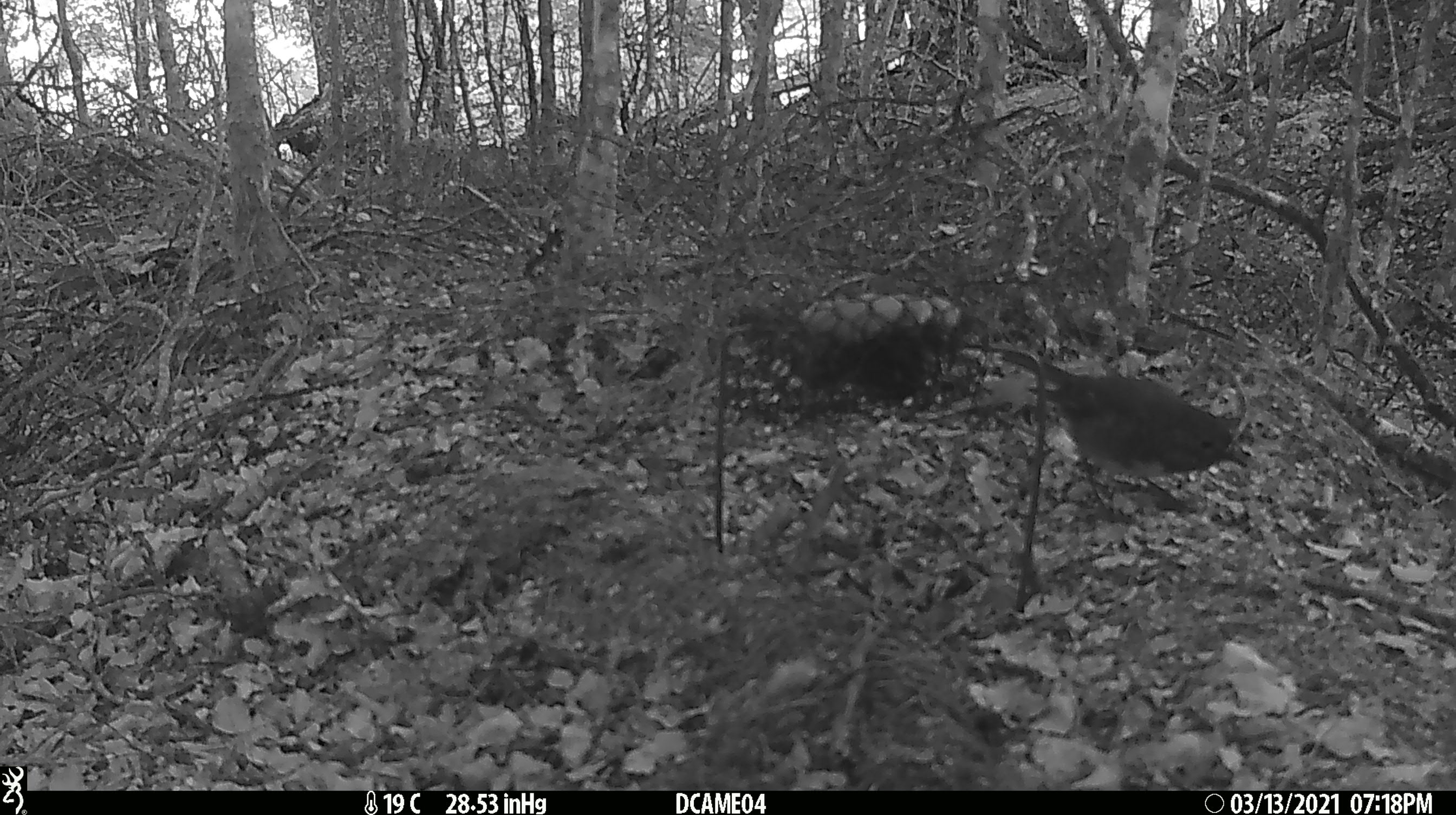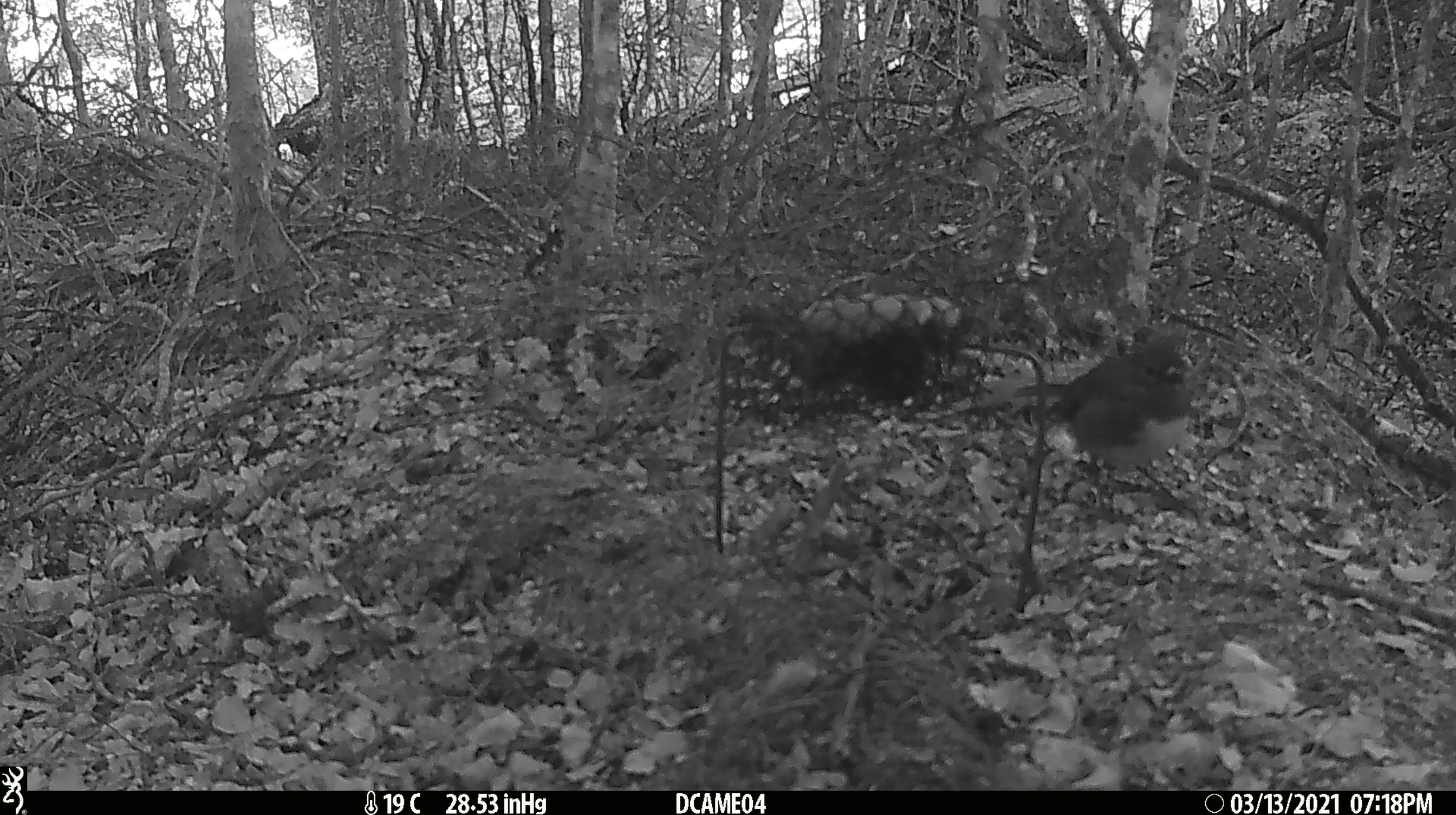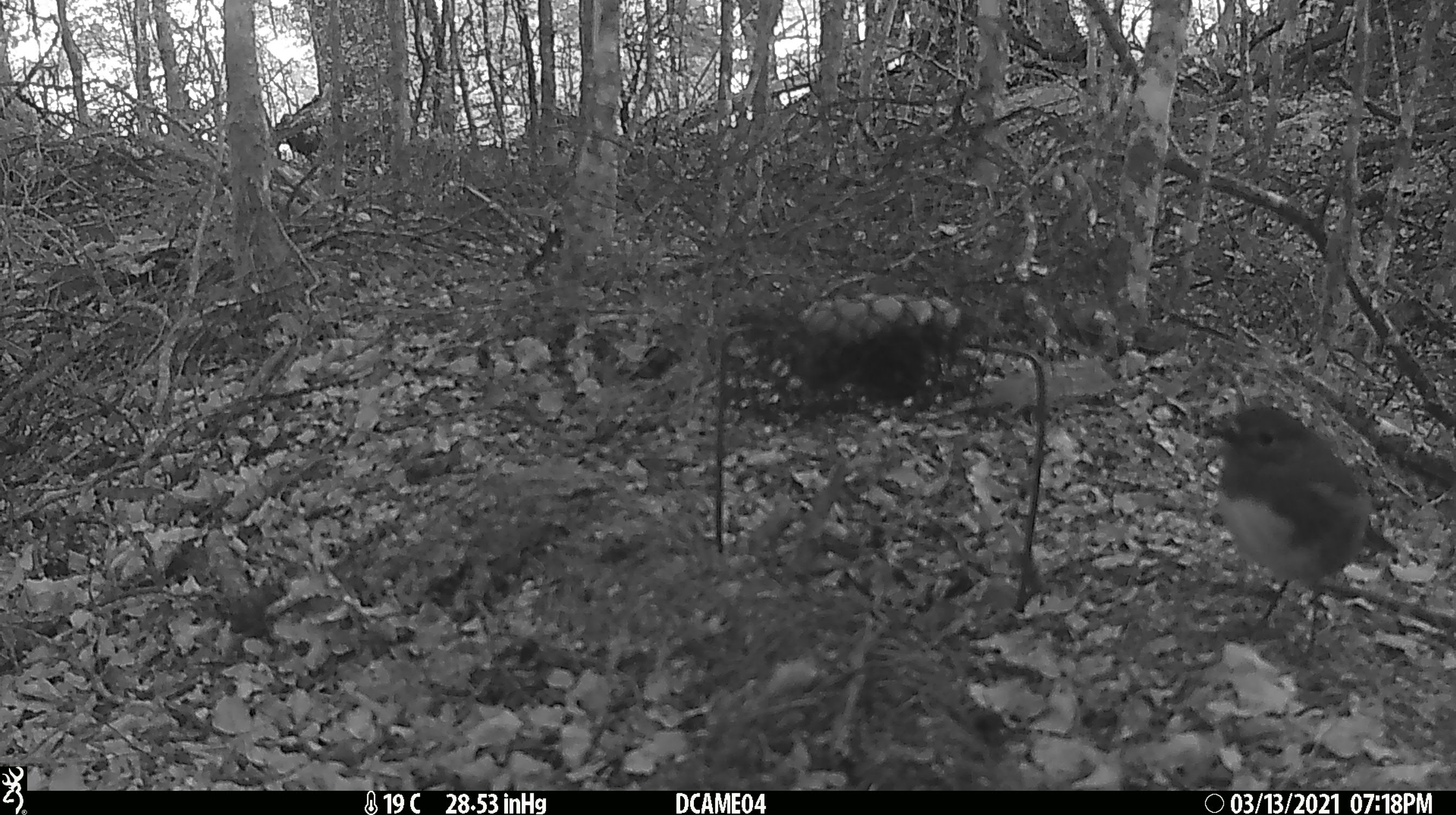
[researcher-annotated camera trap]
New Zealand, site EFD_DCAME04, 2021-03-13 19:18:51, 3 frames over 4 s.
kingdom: Animalia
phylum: Chordata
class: Aves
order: Passeriformes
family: Petroicidae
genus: Petroica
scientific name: Petroica australis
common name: new zealand robin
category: robin